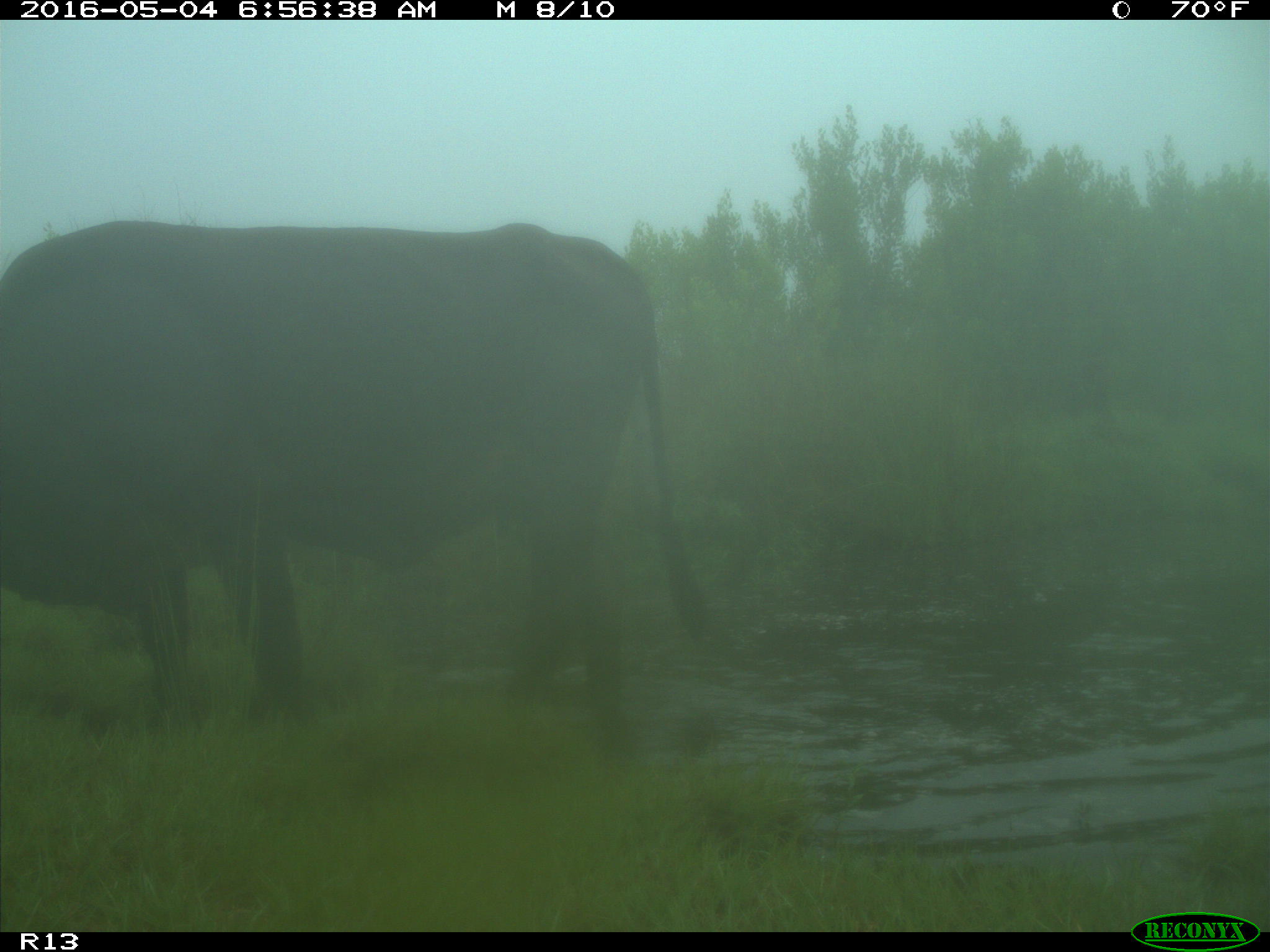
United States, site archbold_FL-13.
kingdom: Animalia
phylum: Chordata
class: Mammalia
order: Artiodactyla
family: Bovidae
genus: Bos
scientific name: Bos taurus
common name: domestic cow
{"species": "Bos taurus (domestic cow)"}